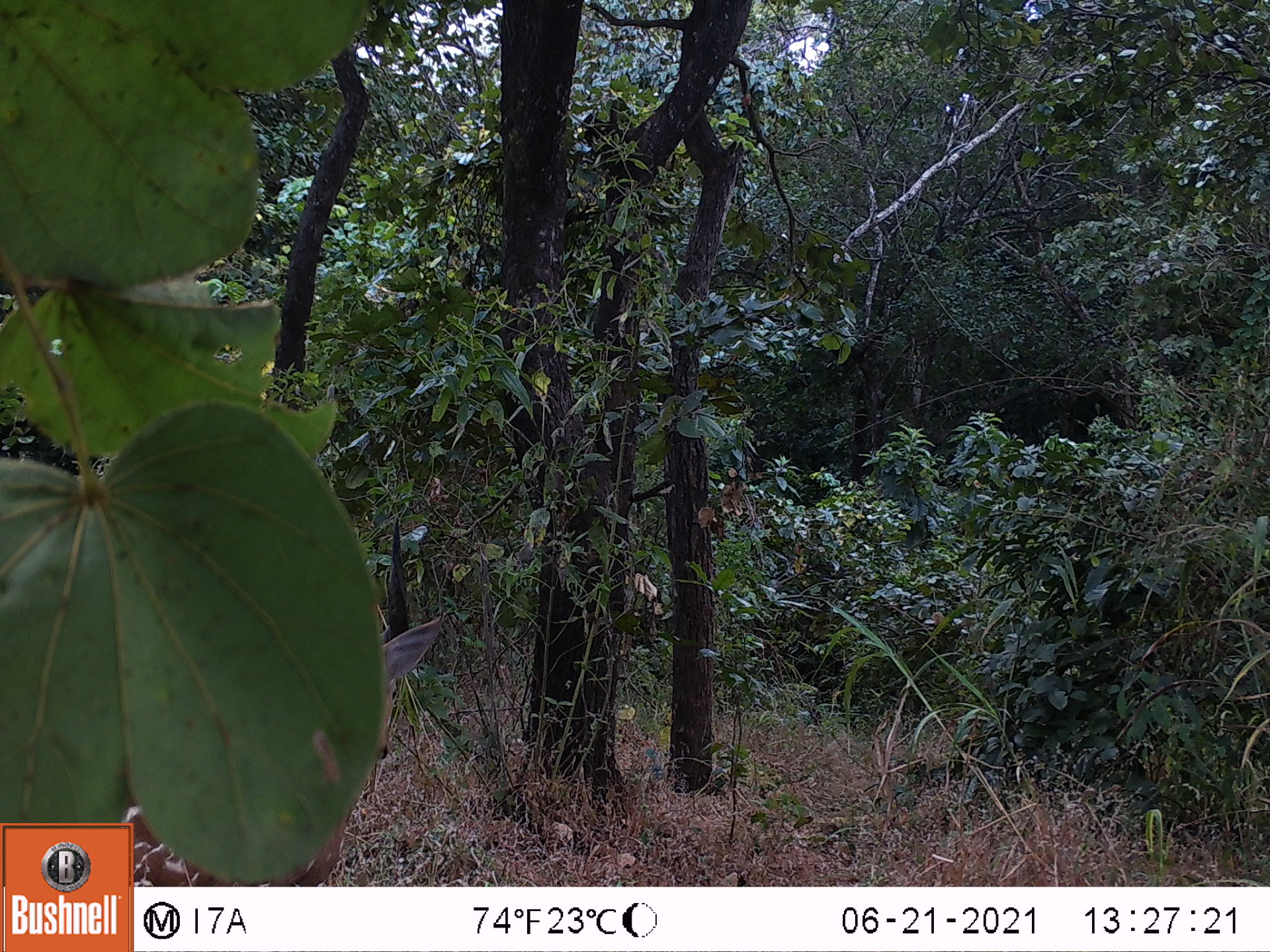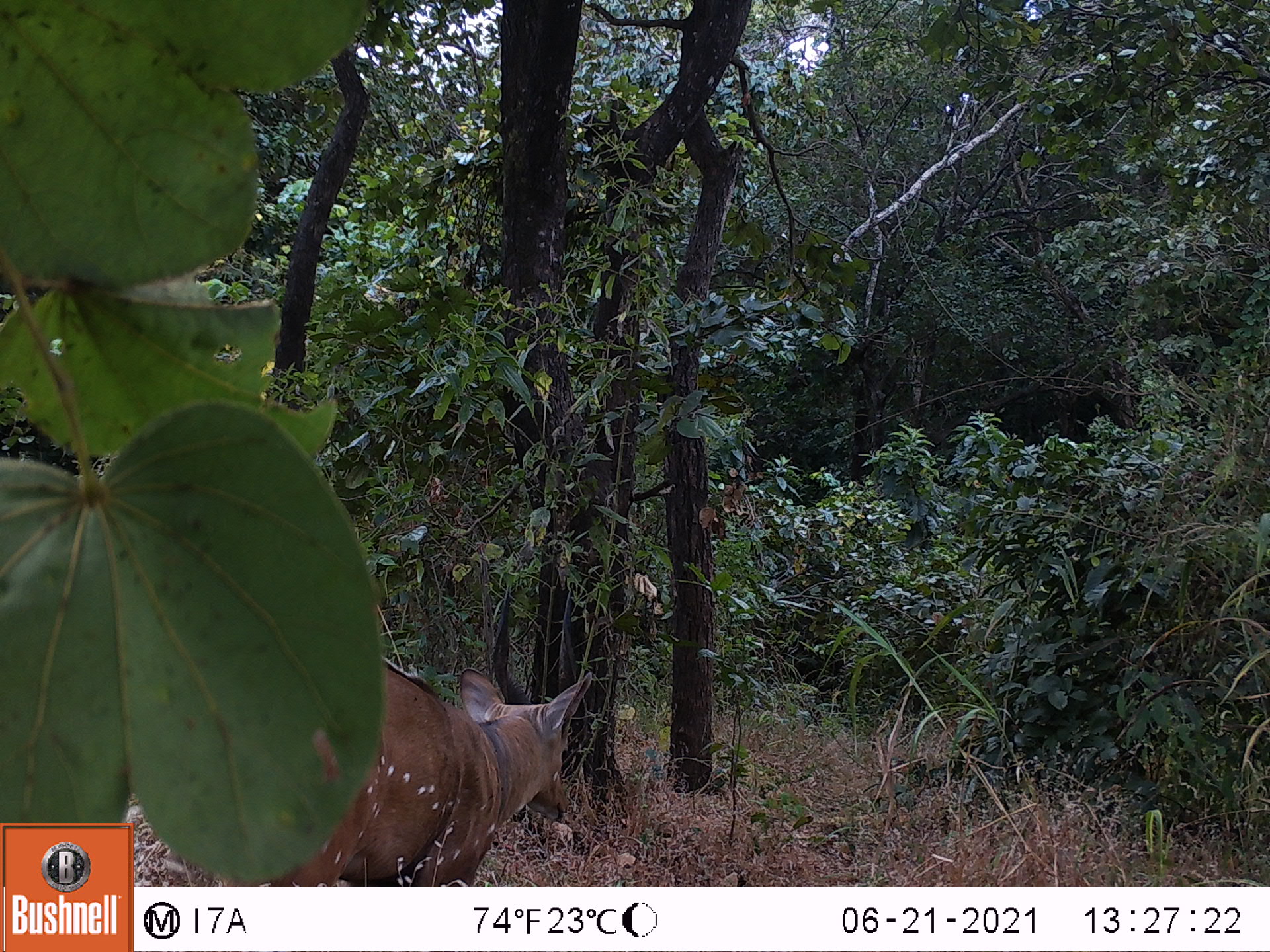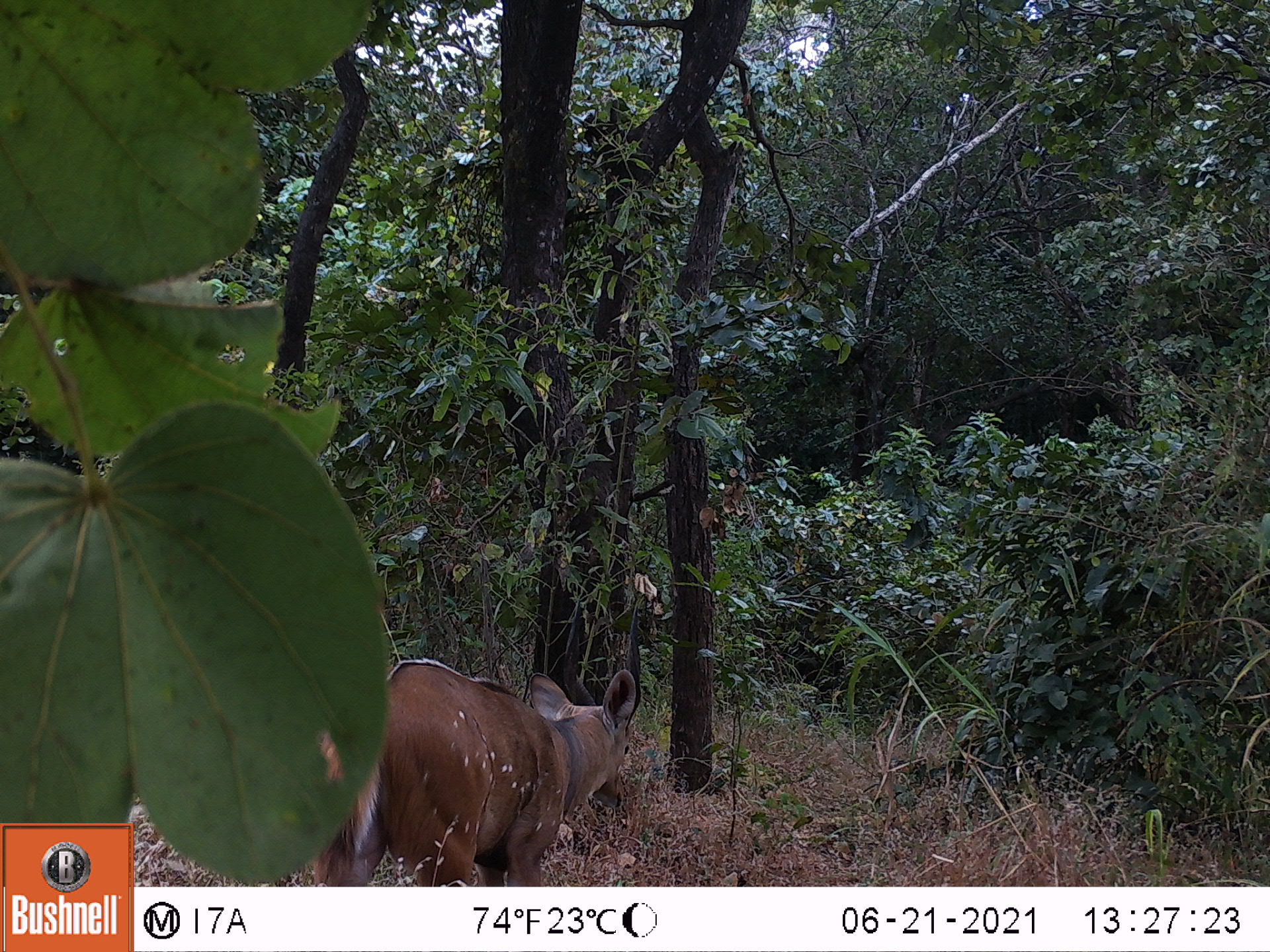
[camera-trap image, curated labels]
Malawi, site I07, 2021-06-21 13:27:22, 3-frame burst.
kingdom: Animalia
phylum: Chordata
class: Mammalia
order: Artiodactyla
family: Bovidae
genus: Tragelaphus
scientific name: Tragelaphus sylvaticus sylvaticus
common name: cape bushbuck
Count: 1.